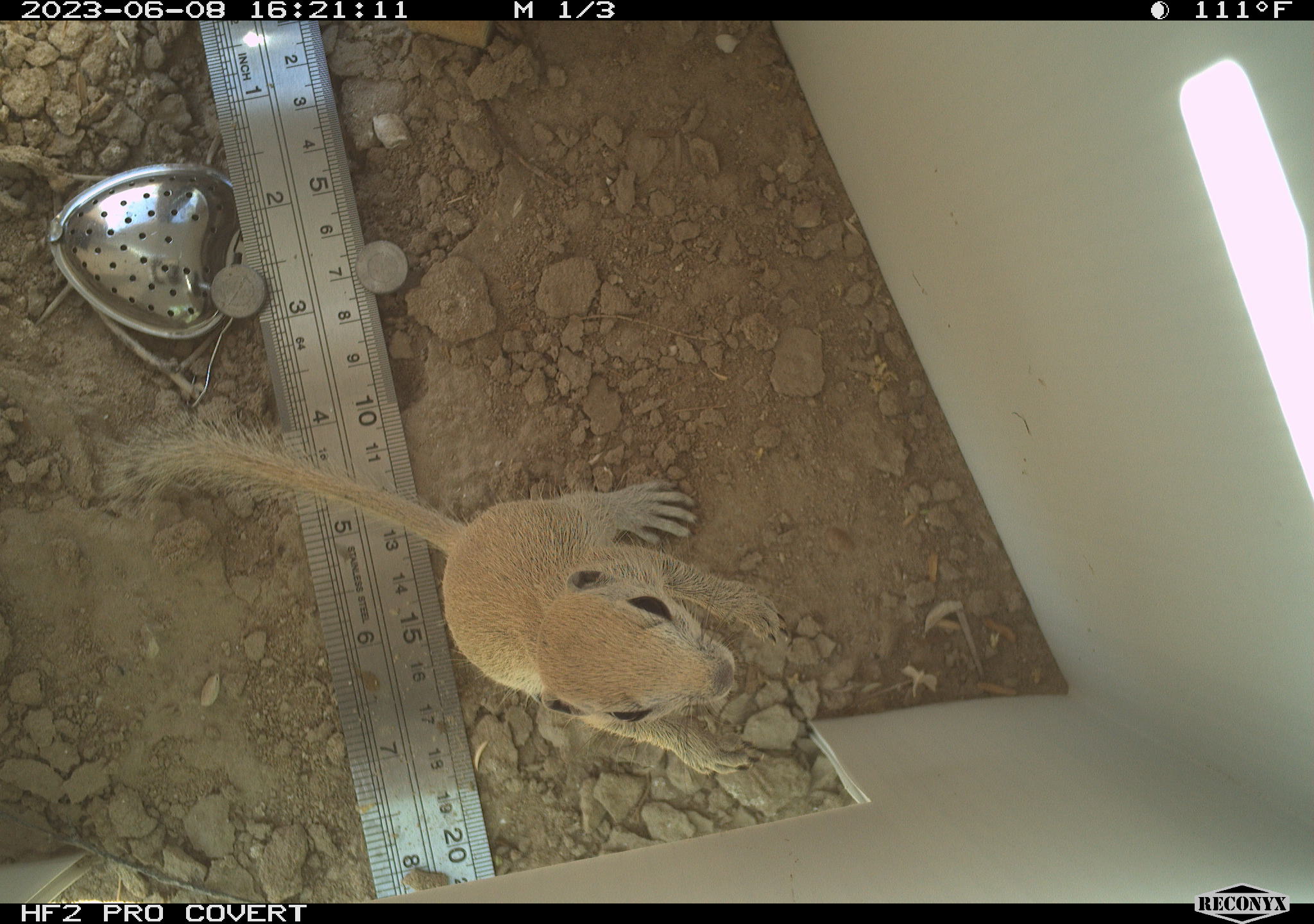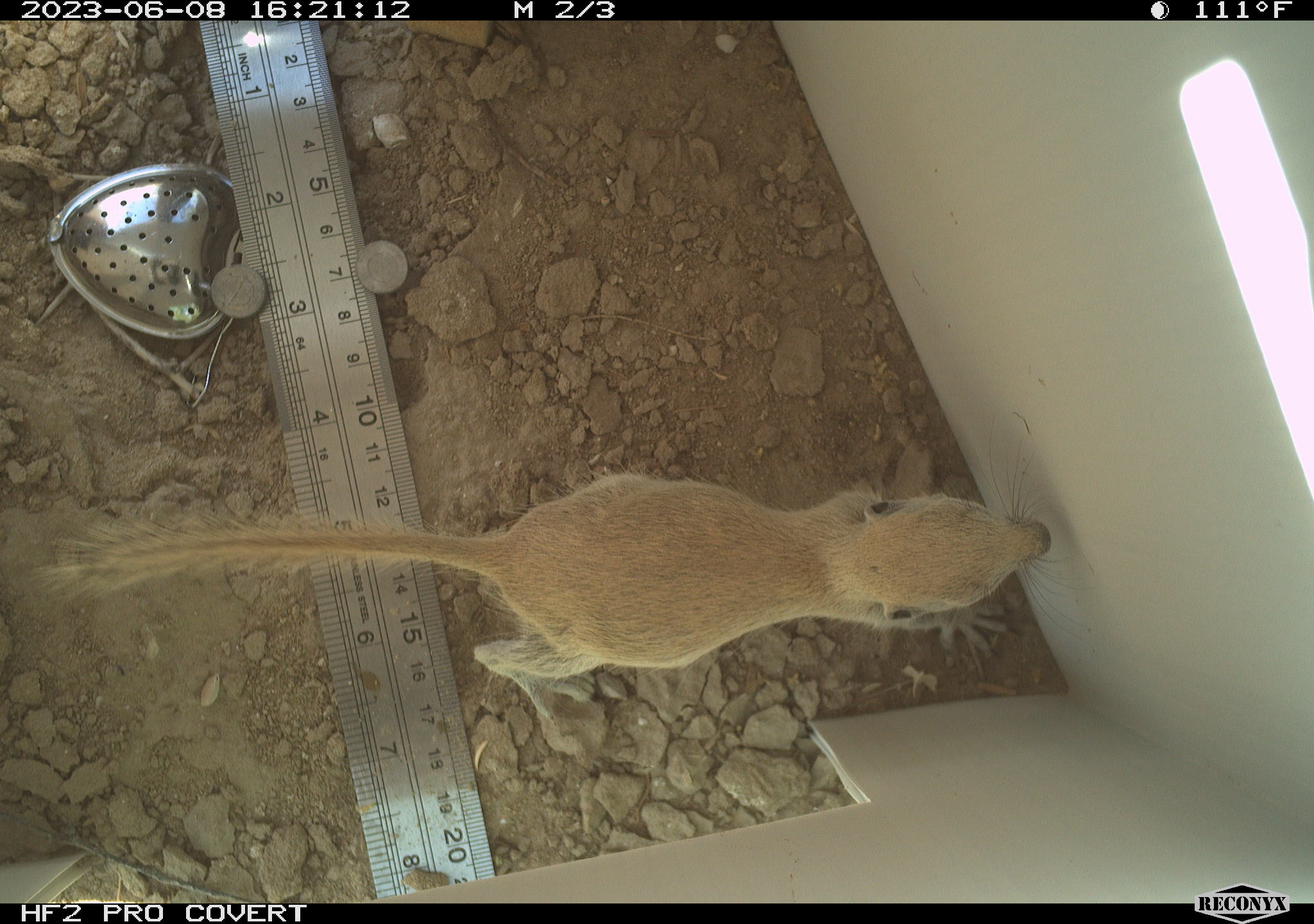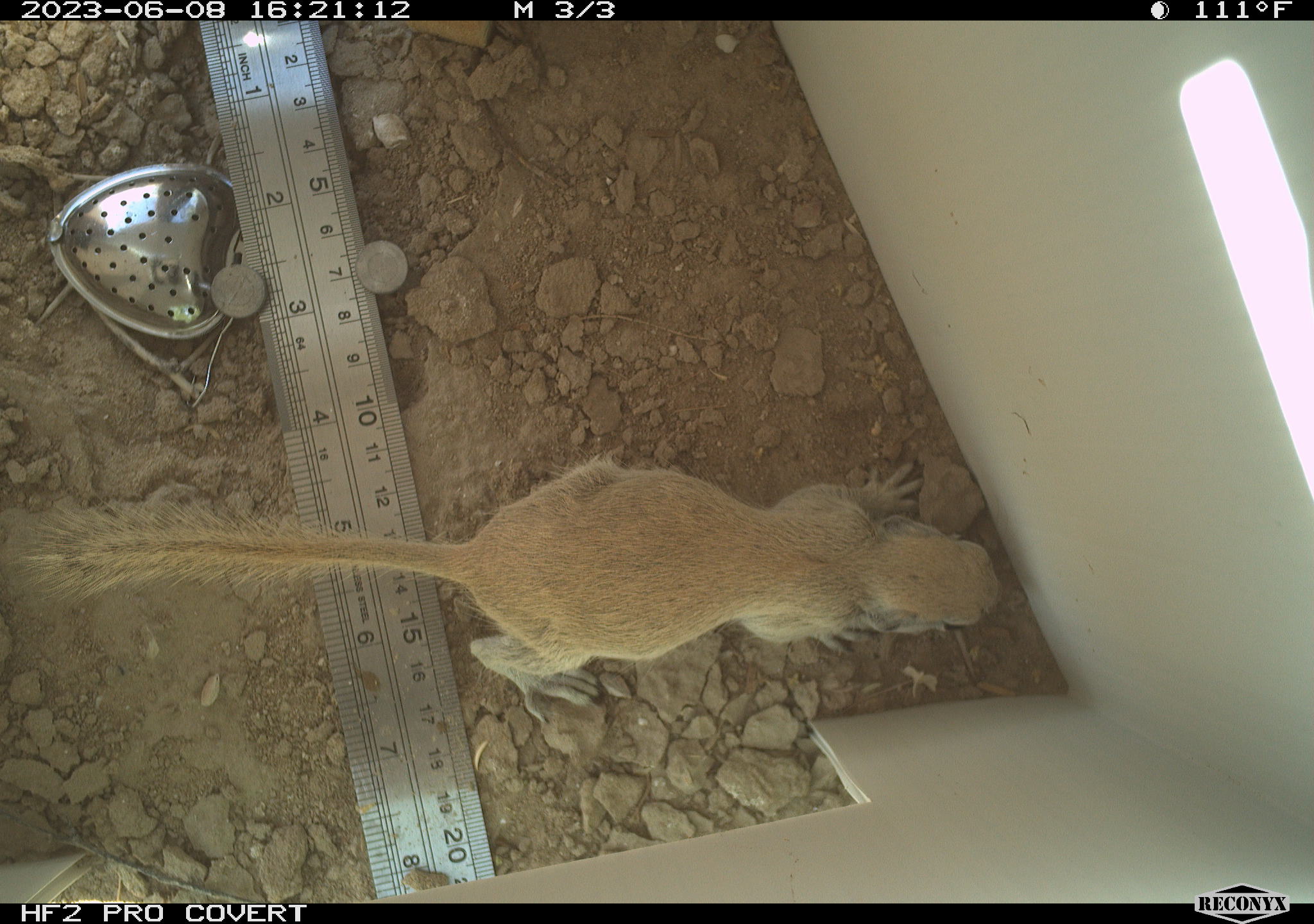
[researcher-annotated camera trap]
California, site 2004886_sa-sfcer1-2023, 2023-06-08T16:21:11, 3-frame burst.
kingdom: Animalia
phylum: Chordata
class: Mammalia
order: Rodentia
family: Sciuridae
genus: Xerospermophilus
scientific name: Xerospermophilus tereticaudus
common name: round-tailed ground squirrel